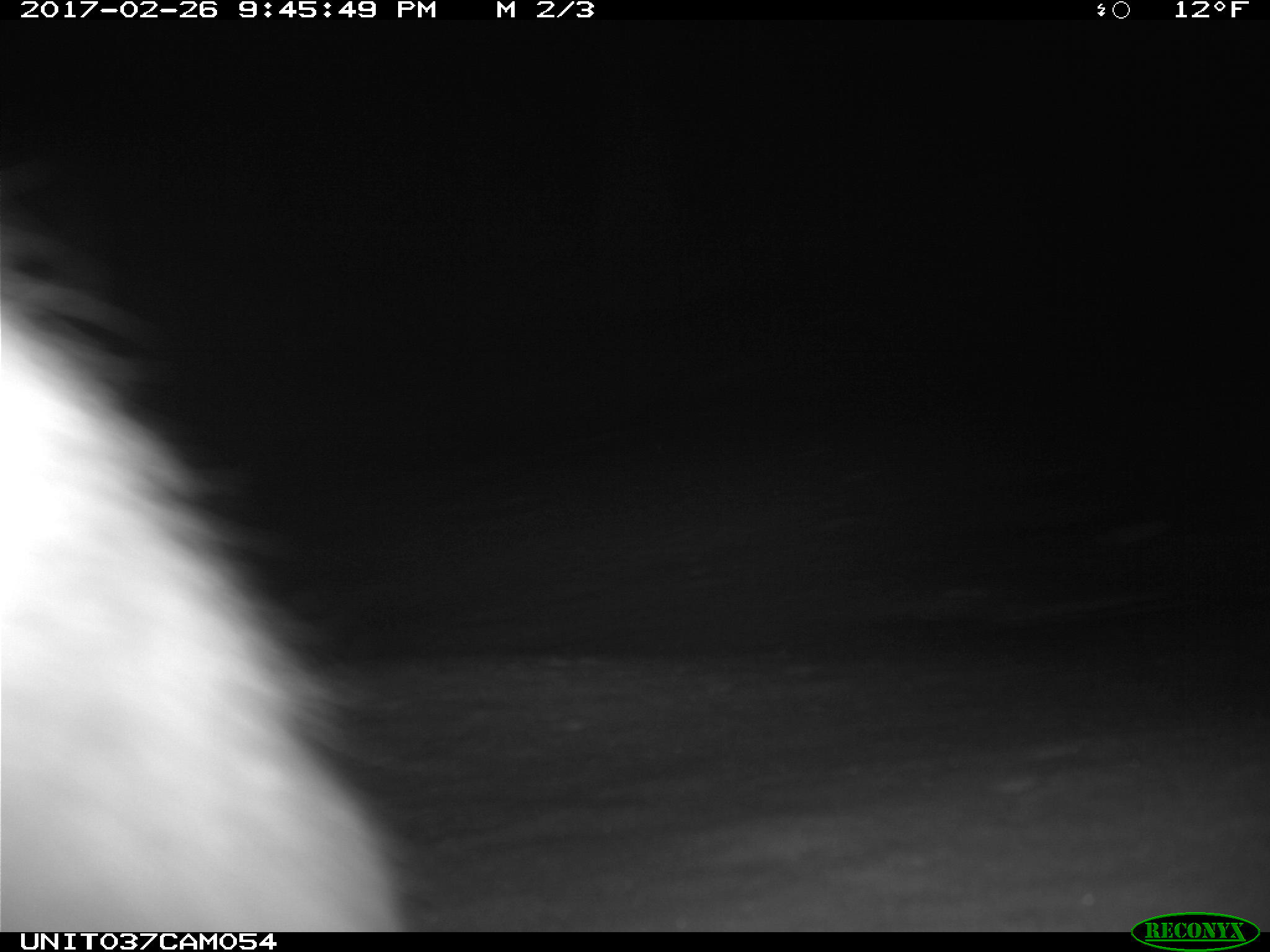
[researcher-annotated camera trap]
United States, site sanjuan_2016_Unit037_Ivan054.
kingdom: Animalia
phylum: Chordata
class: Mammalia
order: Lagomorpha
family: Leporidae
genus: Lepus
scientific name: Lepus americanus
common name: snowshoe hare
Lepus americanus (snowshoe hare).